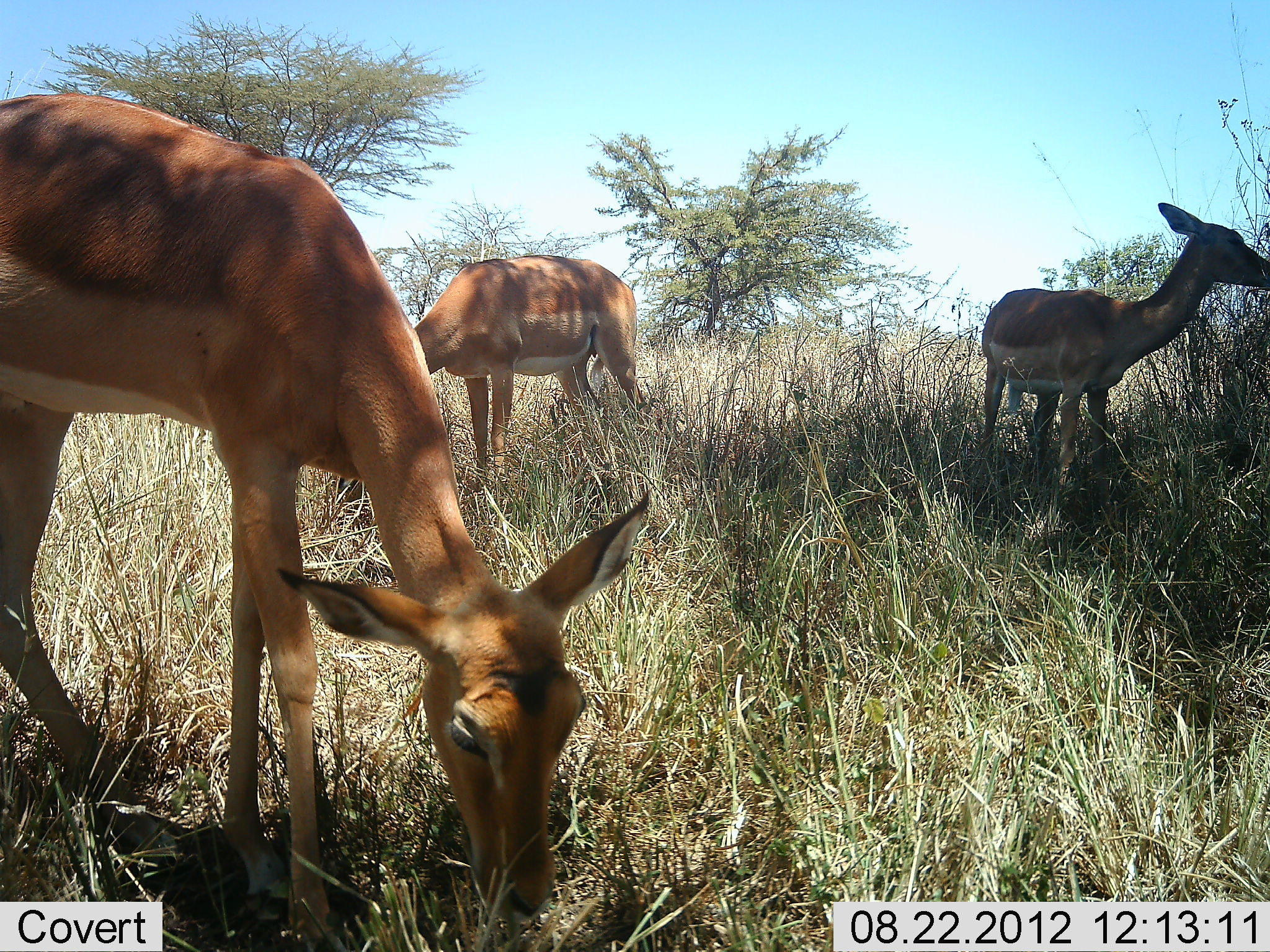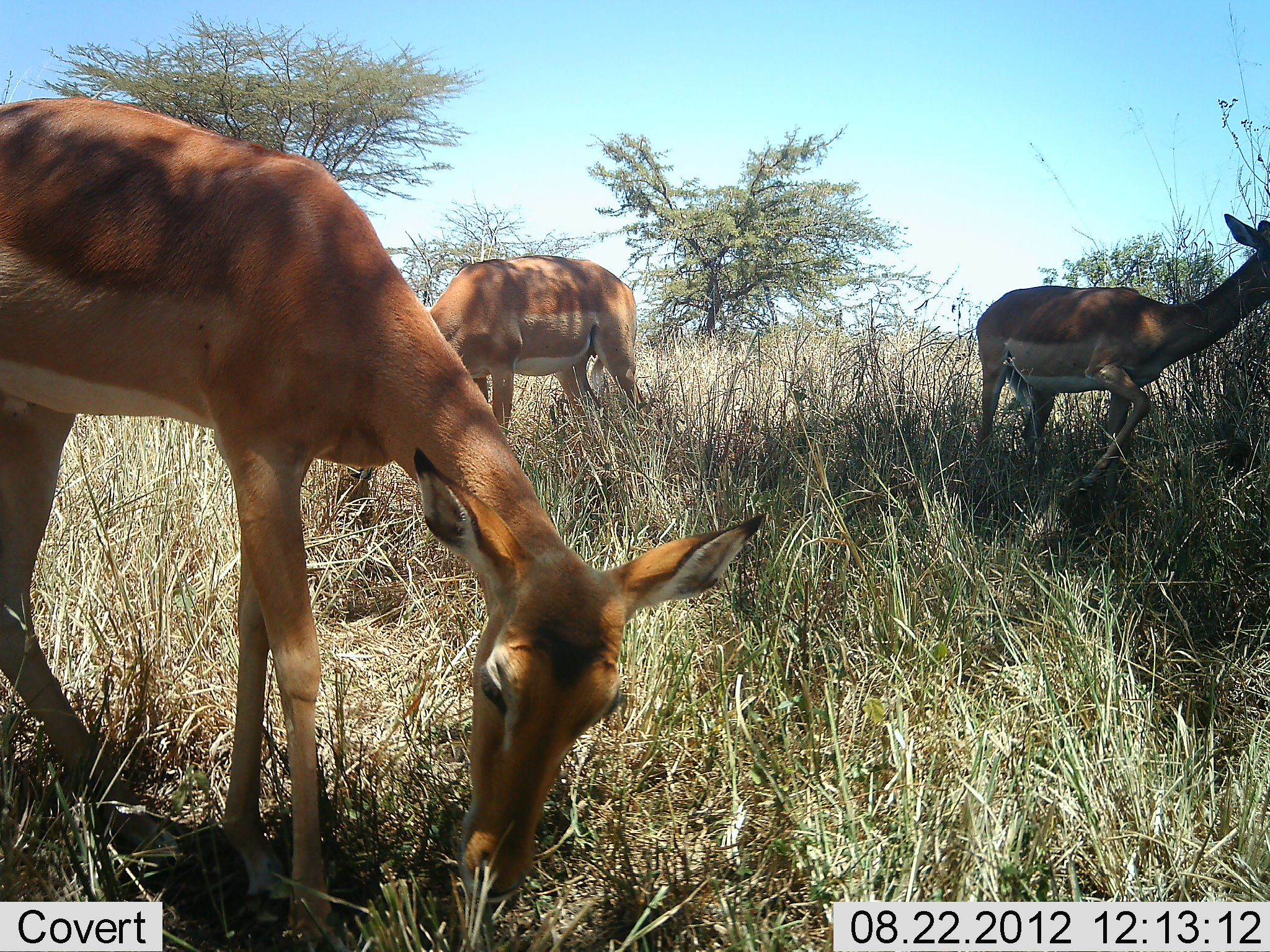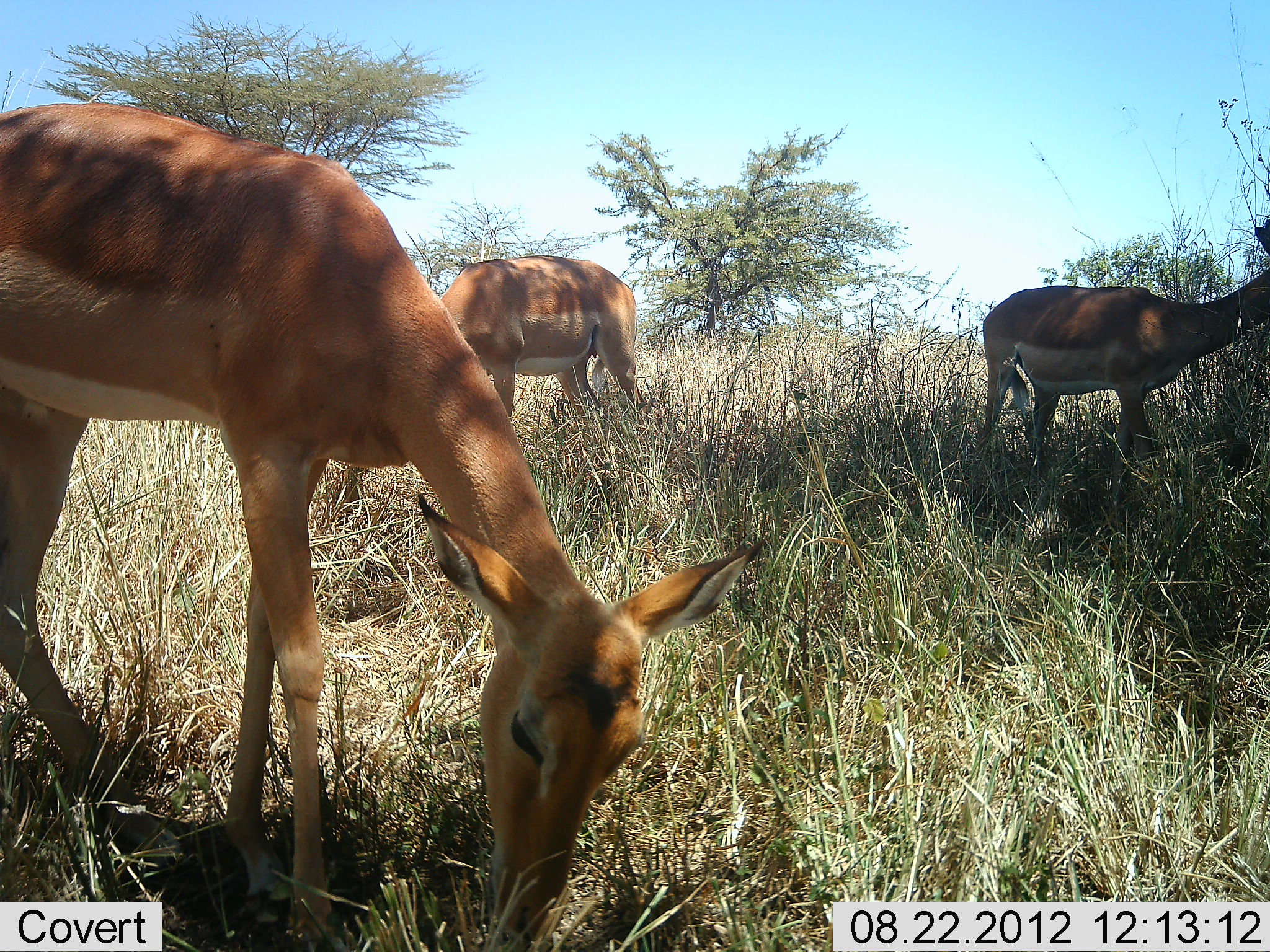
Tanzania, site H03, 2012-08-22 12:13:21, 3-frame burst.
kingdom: Animalia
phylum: Chordata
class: Mammalia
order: Artiodactyla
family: Bovidae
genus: Aepyceros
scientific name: Aepyceros melampus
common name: impala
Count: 3.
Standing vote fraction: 30%.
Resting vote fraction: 0%.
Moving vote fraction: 10%.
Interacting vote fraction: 0%.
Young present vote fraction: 0%.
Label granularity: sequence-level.